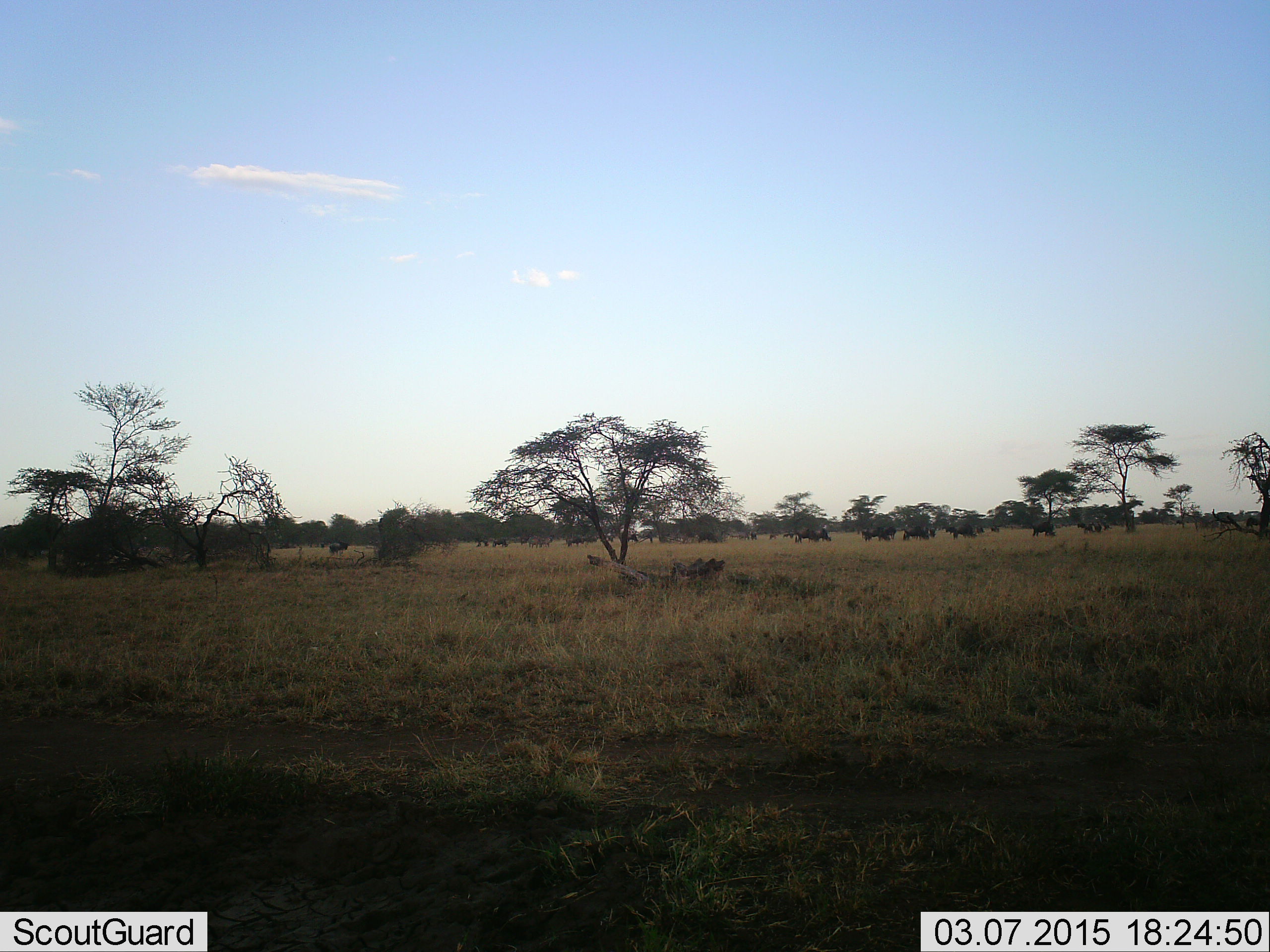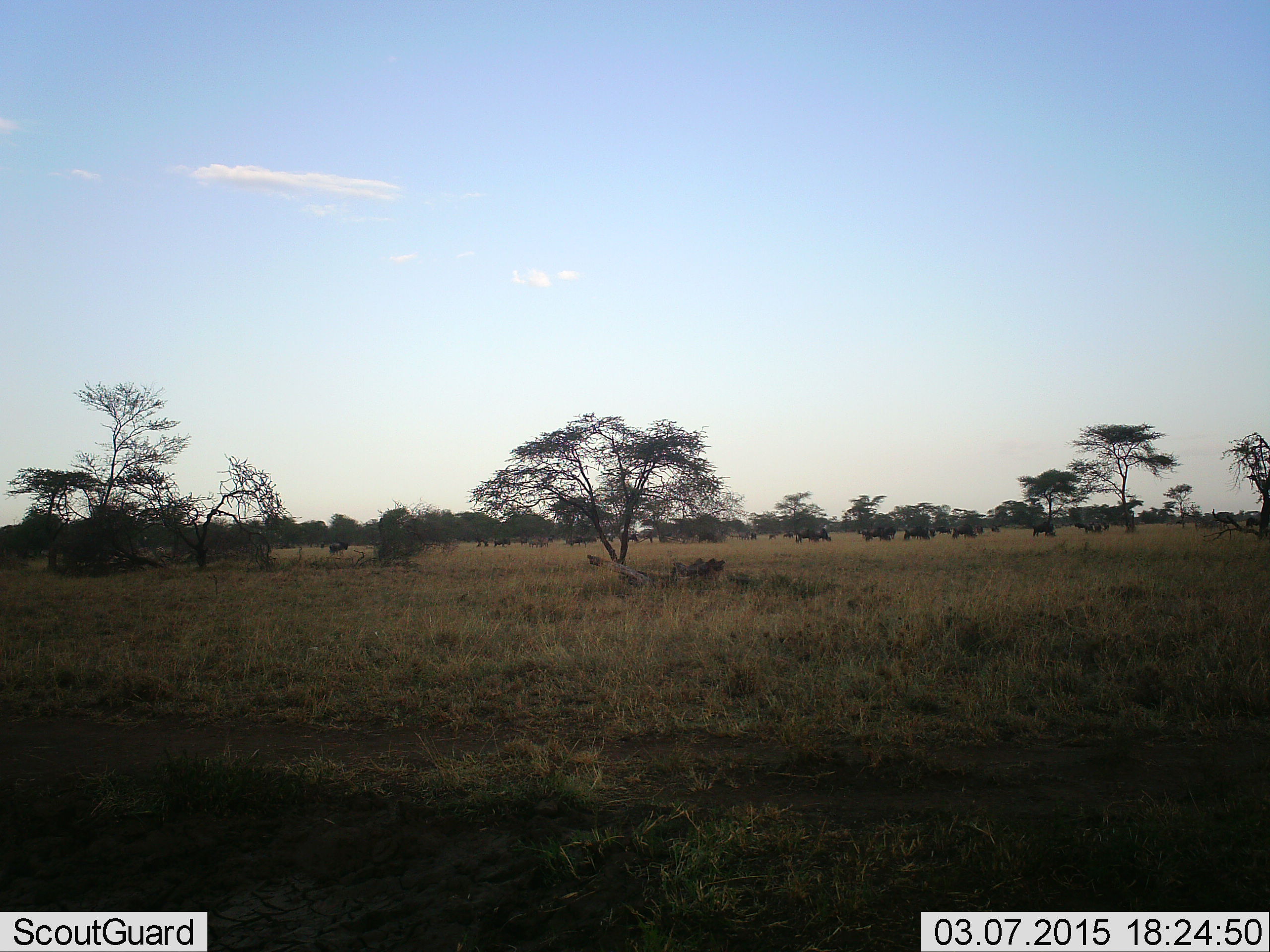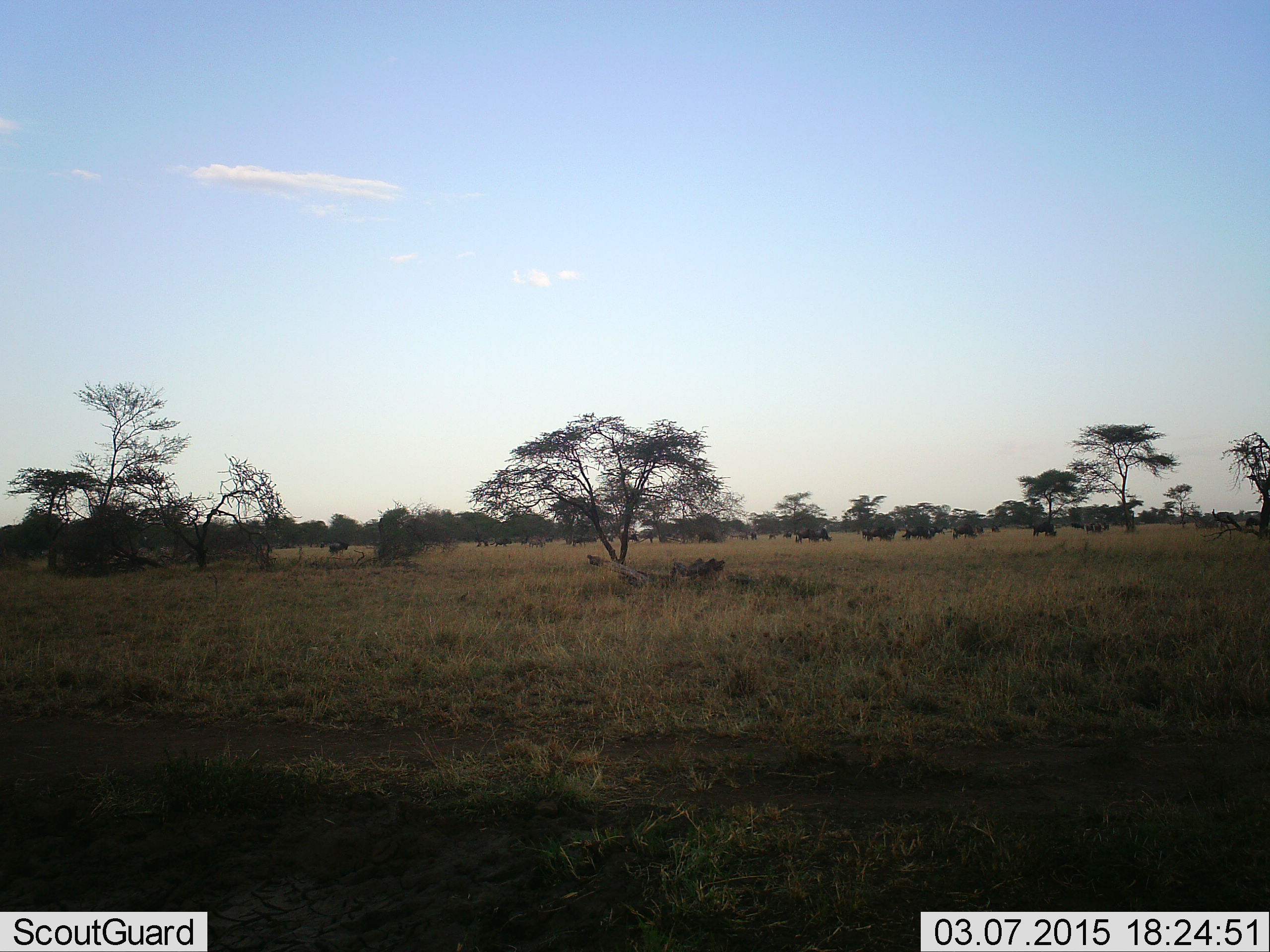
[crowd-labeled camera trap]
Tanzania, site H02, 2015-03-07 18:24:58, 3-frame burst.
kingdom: Animalia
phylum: Chordata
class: Mammalia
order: Artiodactyla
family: Bovidae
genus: Connochaetes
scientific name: Connochaetes taurinus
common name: blue wildebeest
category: wildebeest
Wildebeest (blue wildebeest) (Connochaetes taurinus), count 11-50. Behavior (volunteer vote fractions): standing 73%, resting 9%, moving 45%, interacting 0%. Young present (vote fraction): 0%. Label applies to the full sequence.